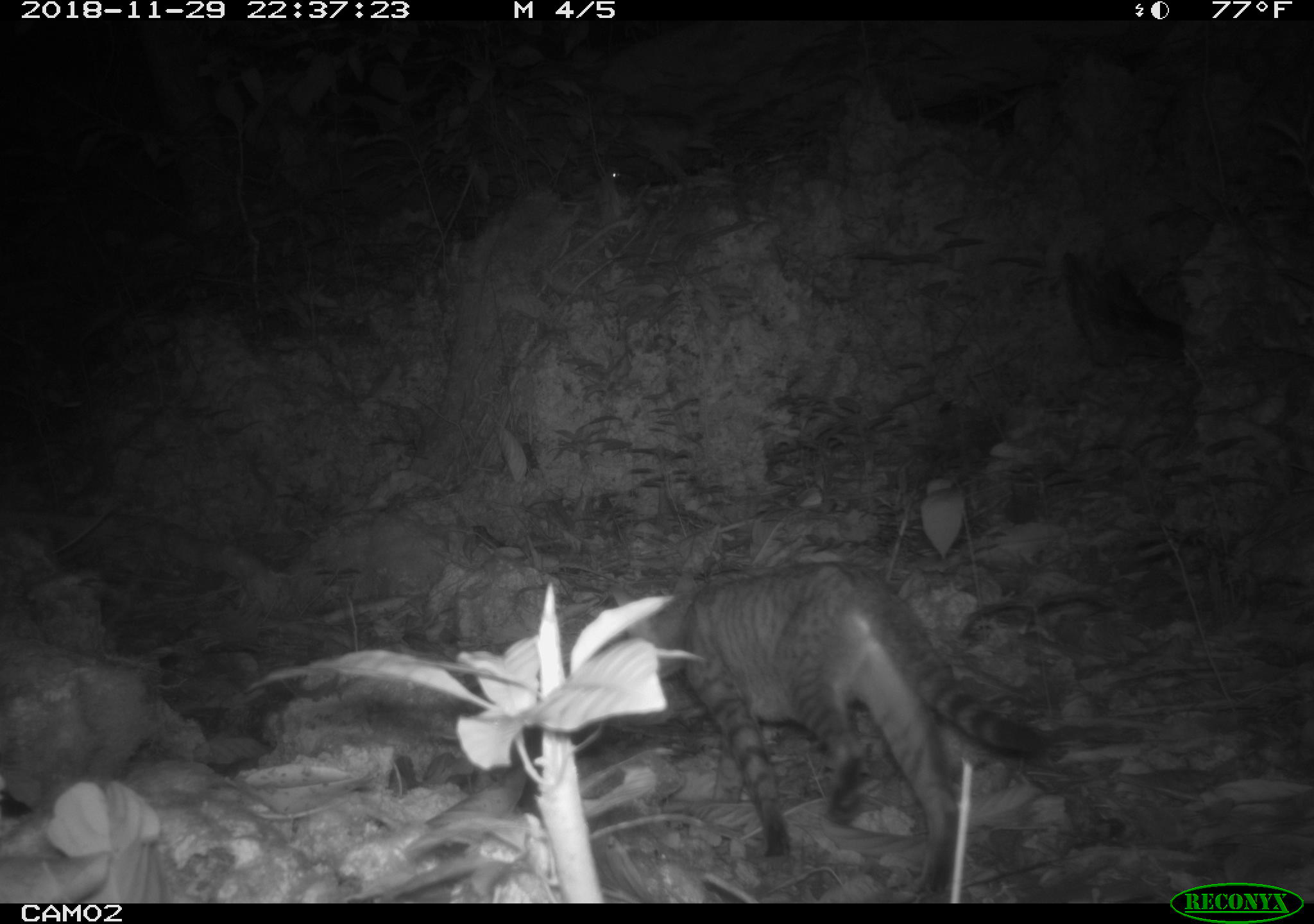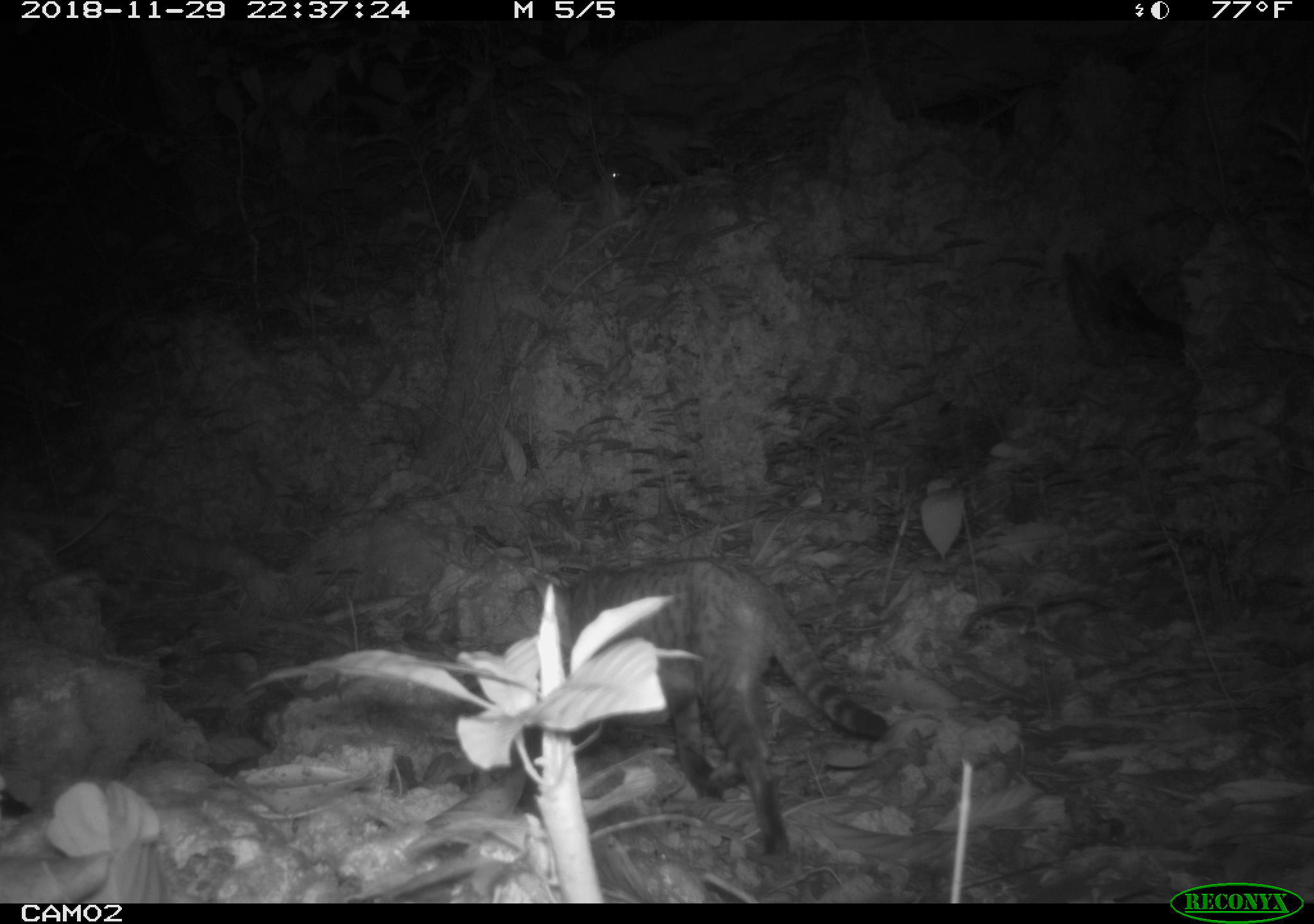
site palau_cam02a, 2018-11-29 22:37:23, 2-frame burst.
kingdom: Animalia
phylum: Chordata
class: Mammalia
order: Carnivora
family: Felidae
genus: Felis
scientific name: Felis catus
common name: cat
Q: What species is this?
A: Cat (Felis catus).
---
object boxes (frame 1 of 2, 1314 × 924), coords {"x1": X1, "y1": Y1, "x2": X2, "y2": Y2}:
cat: {"x1": 594, "y1": 559, "x2": 1051, "y2": 899}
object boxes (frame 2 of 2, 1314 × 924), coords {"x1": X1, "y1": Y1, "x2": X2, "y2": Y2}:
cat: {"x1": 267, "y1": 552, "x2": 890, "y2": 868}